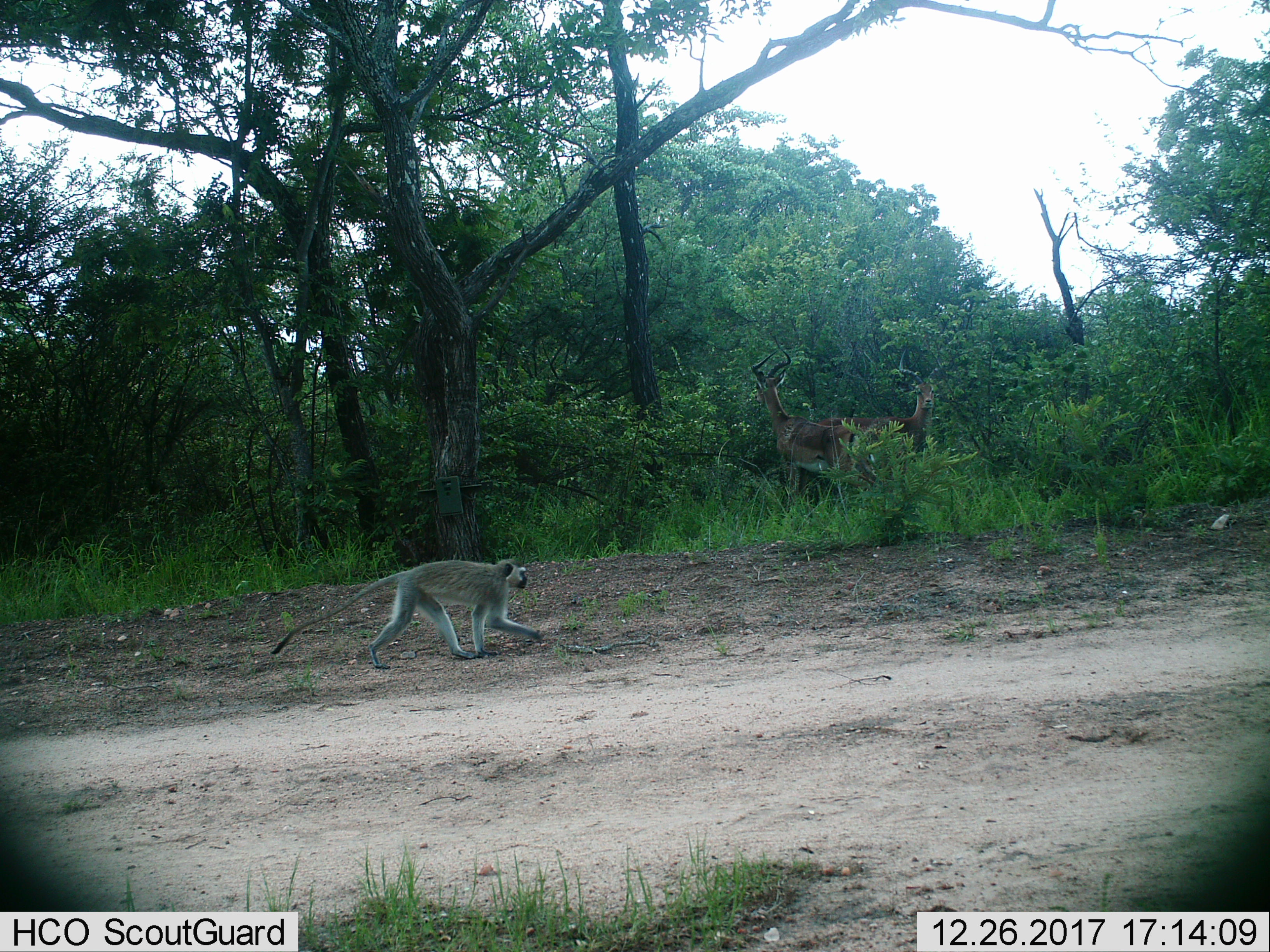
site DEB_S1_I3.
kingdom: Animalia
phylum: Chordata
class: Mammalia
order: Artiodactyla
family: Bovidae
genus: Aepyceros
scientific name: Aepyceros melampus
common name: impala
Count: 2.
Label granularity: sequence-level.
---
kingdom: Animalia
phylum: Chordata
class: Mammalia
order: Primates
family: Cercopithecidae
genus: Chlorocebus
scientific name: Chlorocebus pygerythrus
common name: vervet monkey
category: monkeyvervet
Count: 1.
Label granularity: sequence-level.